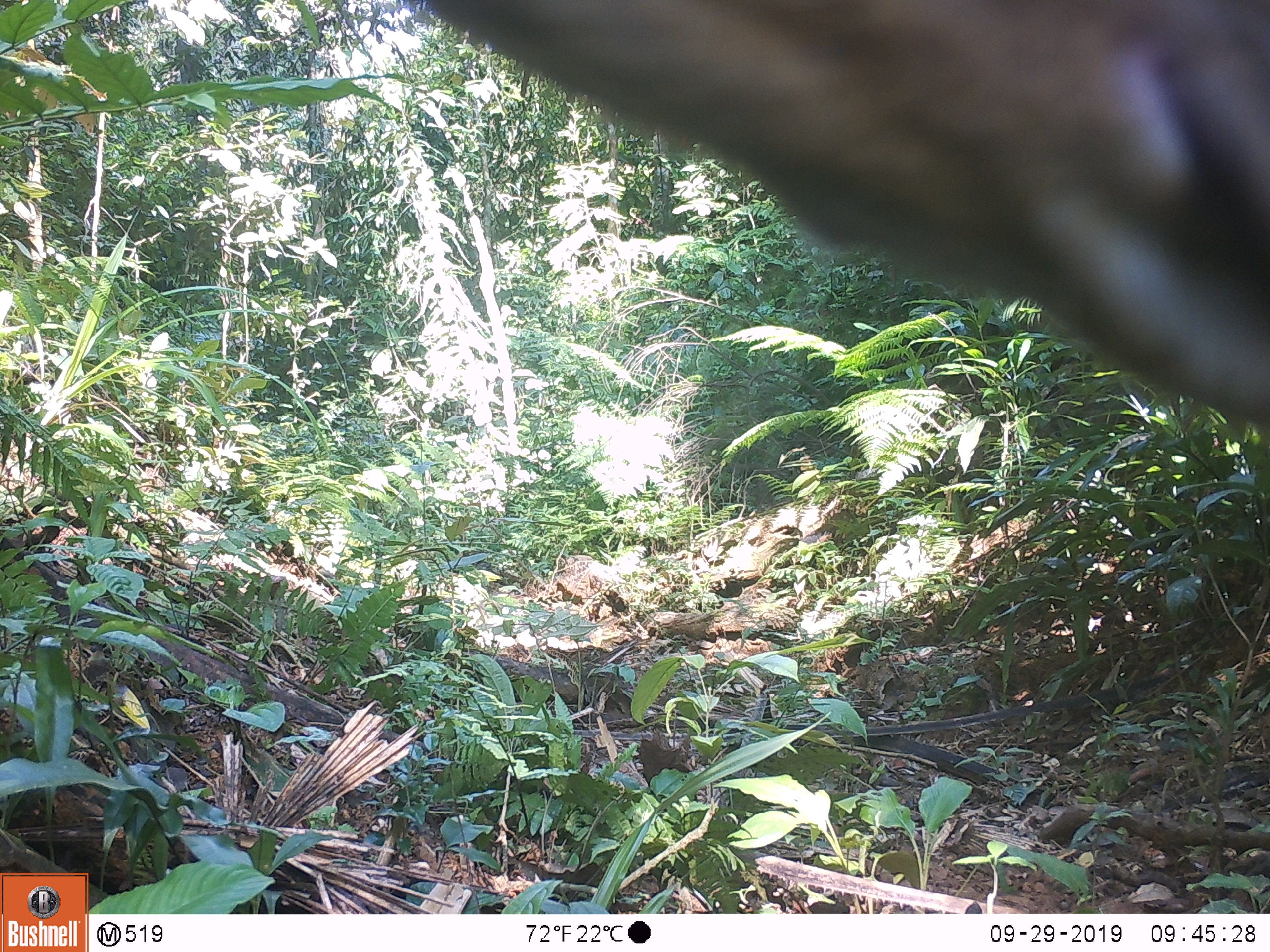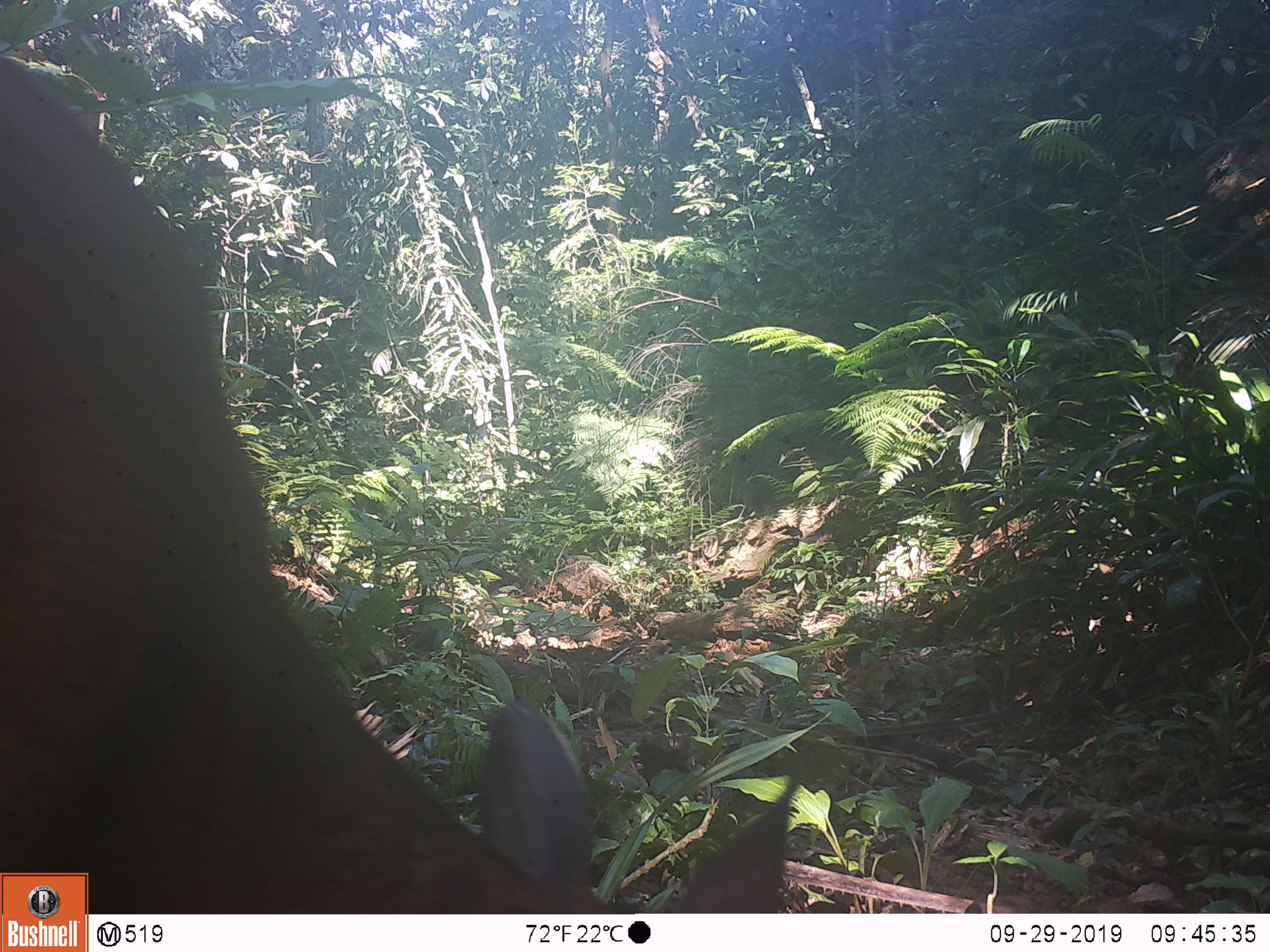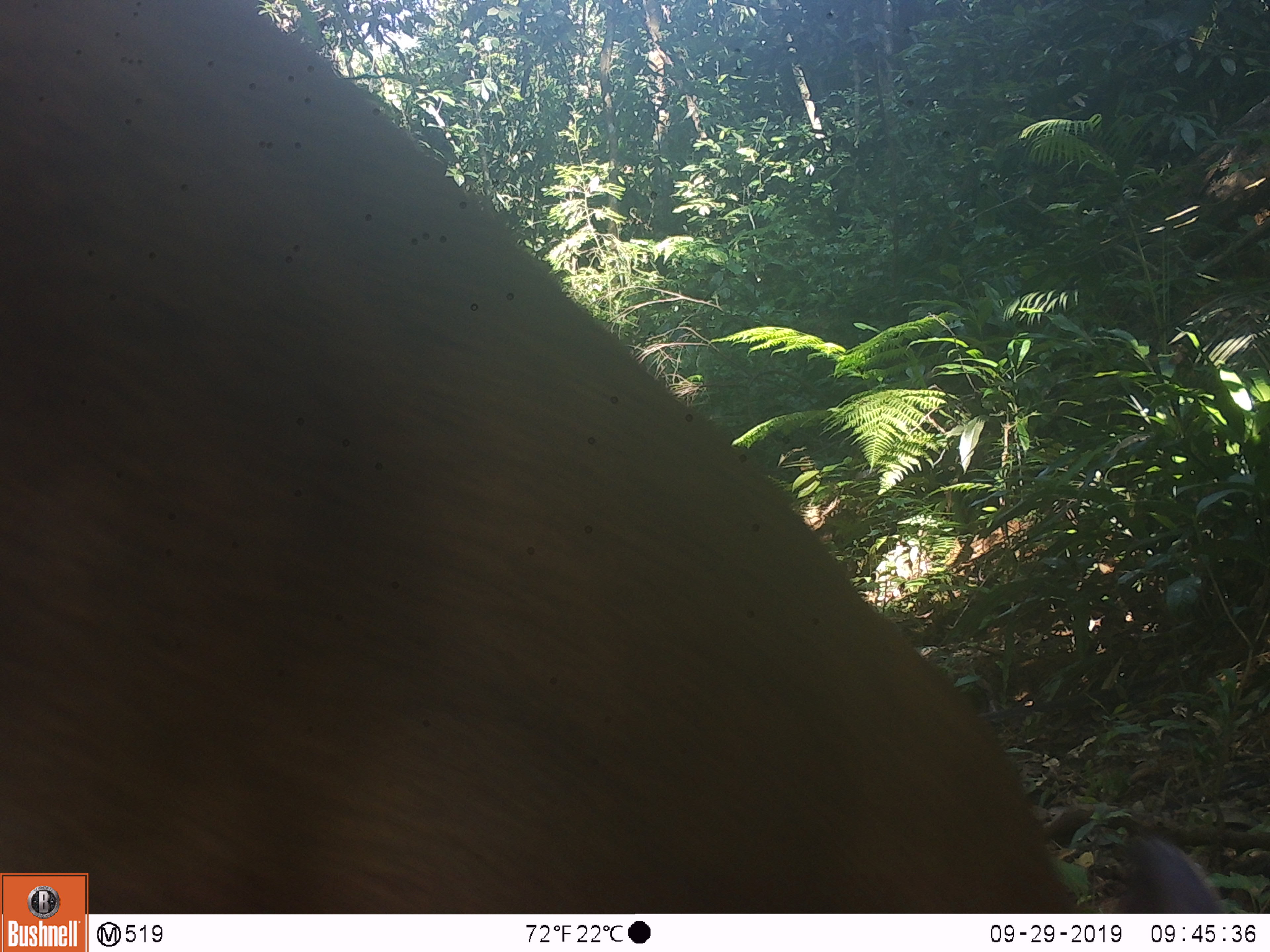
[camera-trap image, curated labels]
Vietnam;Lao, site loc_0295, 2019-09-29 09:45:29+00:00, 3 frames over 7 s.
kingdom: Animalia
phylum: Chordata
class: Mammalia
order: Artiodactyla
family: Cervidae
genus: Muntiacus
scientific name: Muntiacus vuquangensis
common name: large-antlered muntjac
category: large antlered muntjac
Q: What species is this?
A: Large antlered muntjac (large-antlered muntjac) (Muntiacus vuquangensis).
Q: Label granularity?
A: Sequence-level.